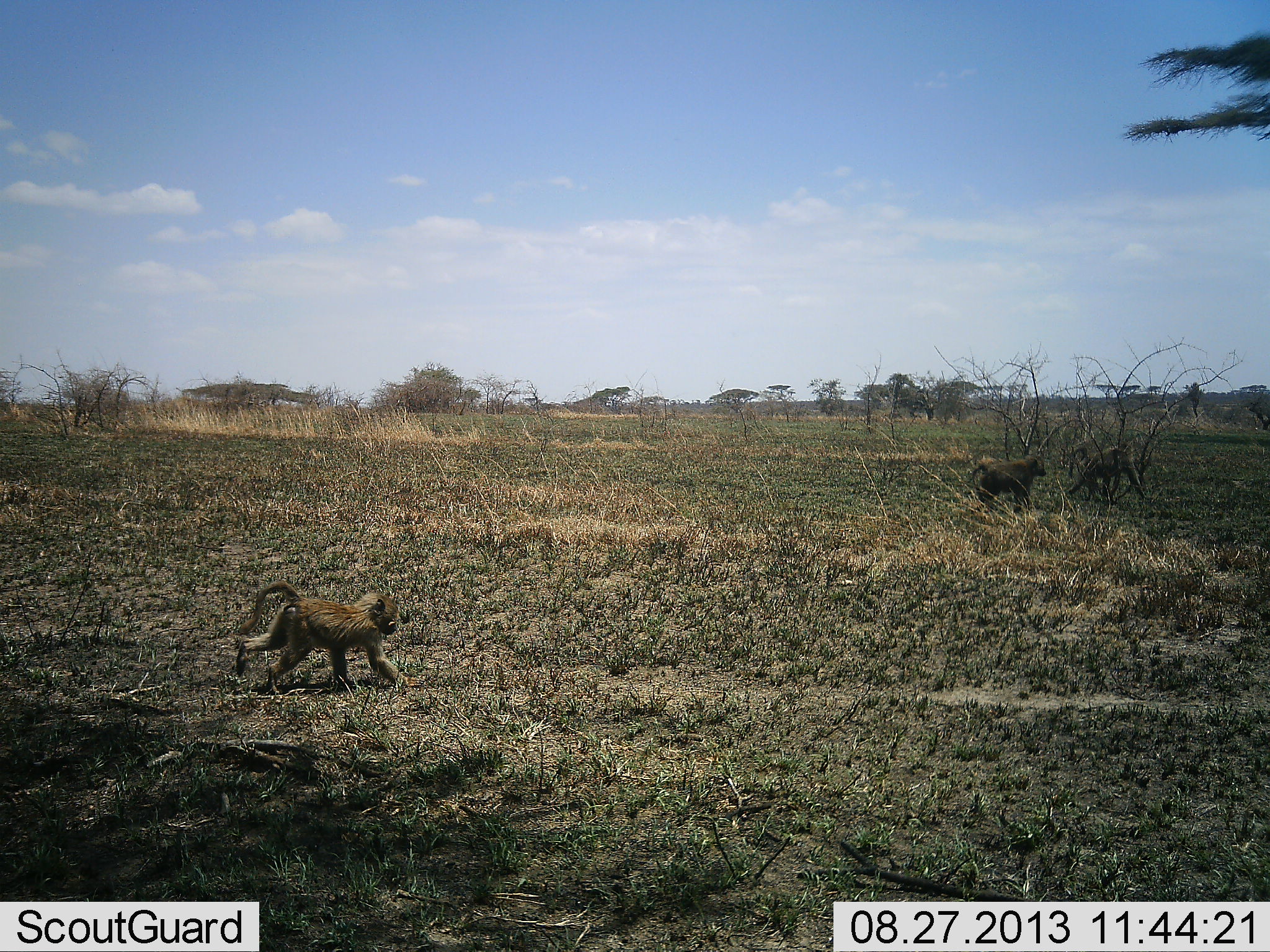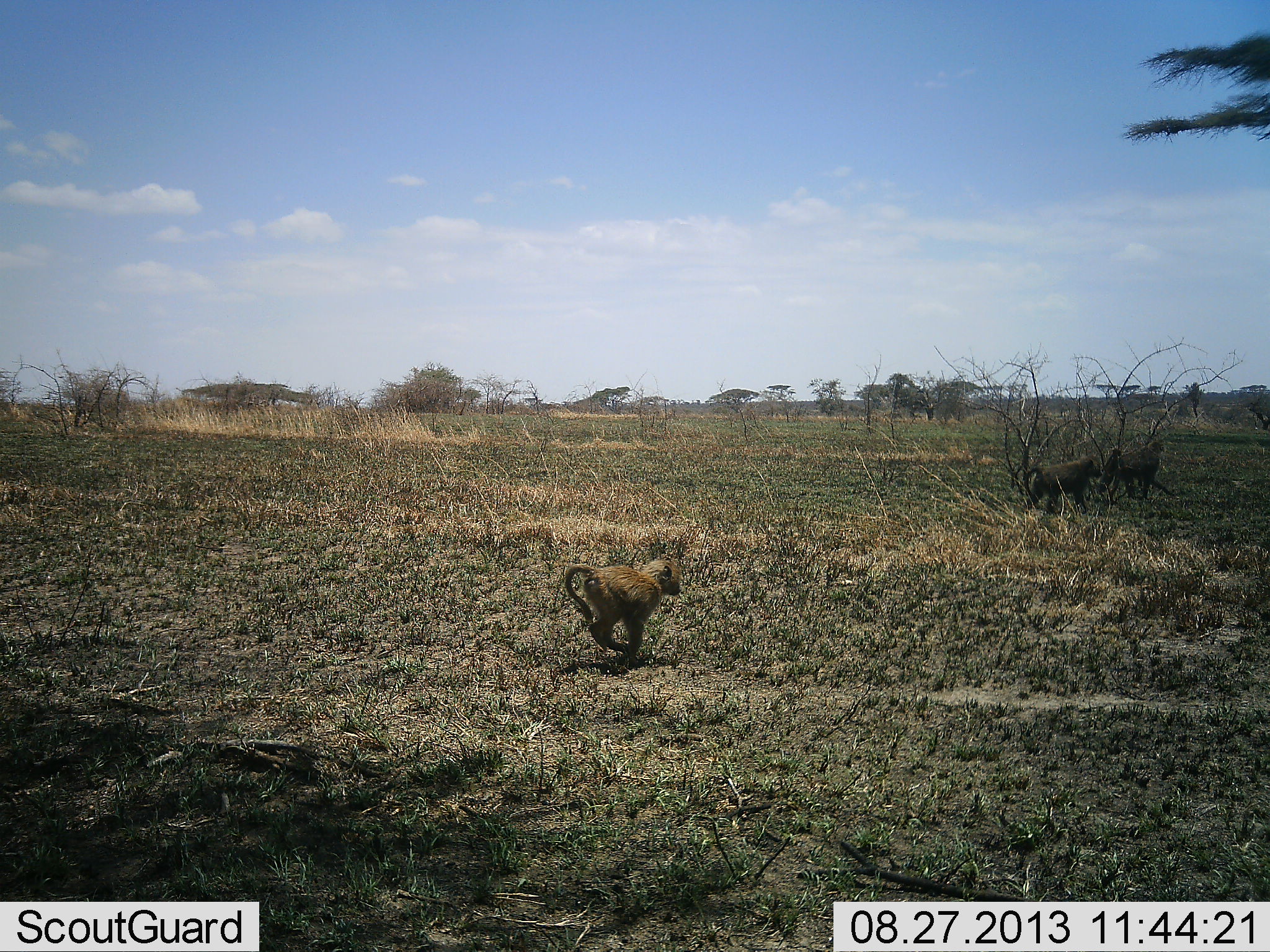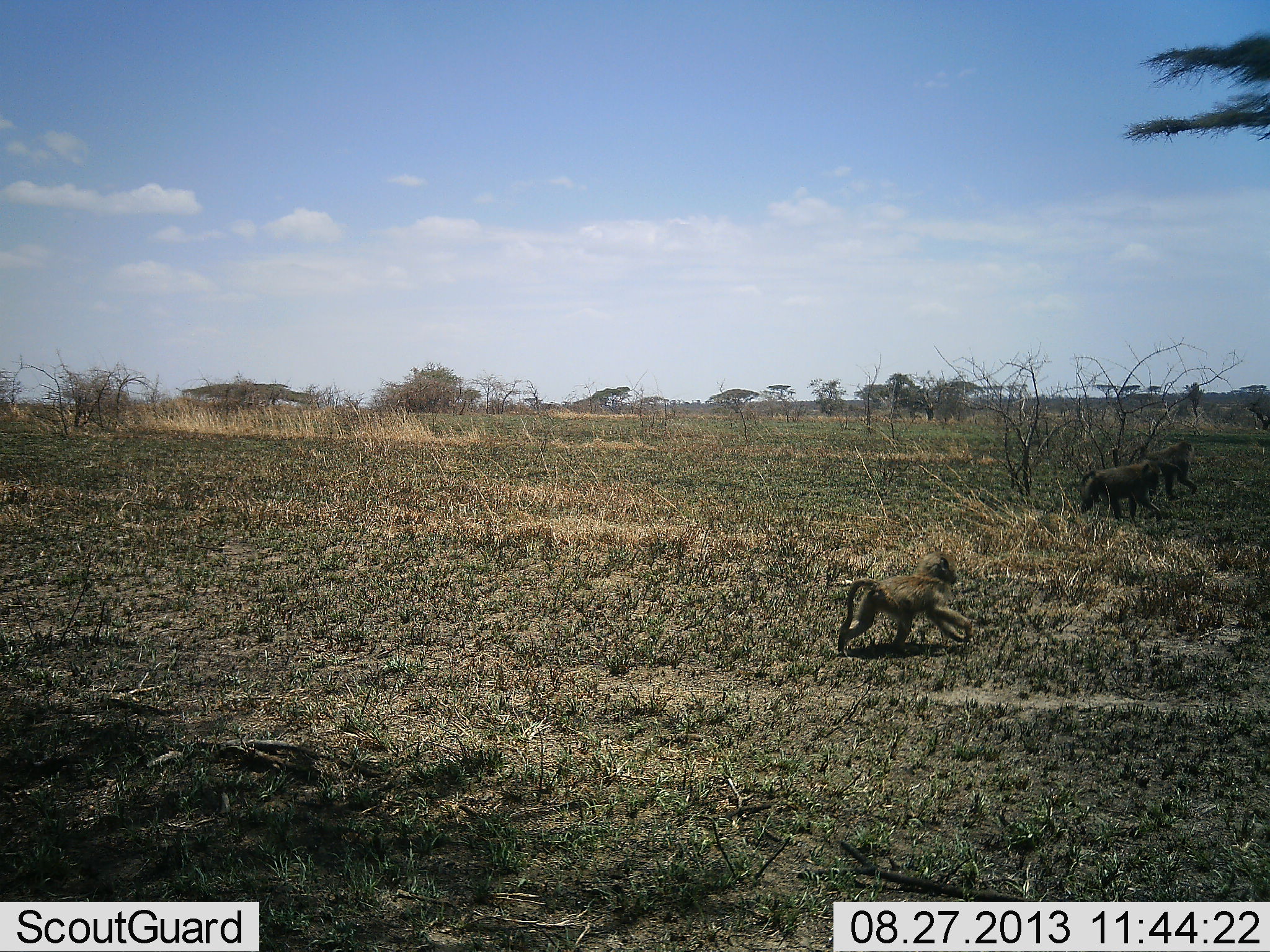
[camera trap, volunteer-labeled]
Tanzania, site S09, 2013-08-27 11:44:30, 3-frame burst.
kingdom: Animalia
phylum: Chordata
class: Mammalia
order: Primates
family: Cercopithecidae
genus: Papio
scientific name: Papio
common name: baboon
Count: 3.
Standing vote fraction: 0%.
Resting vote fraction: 0%.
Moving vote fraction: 100%.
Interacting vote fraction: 0%.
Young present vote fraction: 48%.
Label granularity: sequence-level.